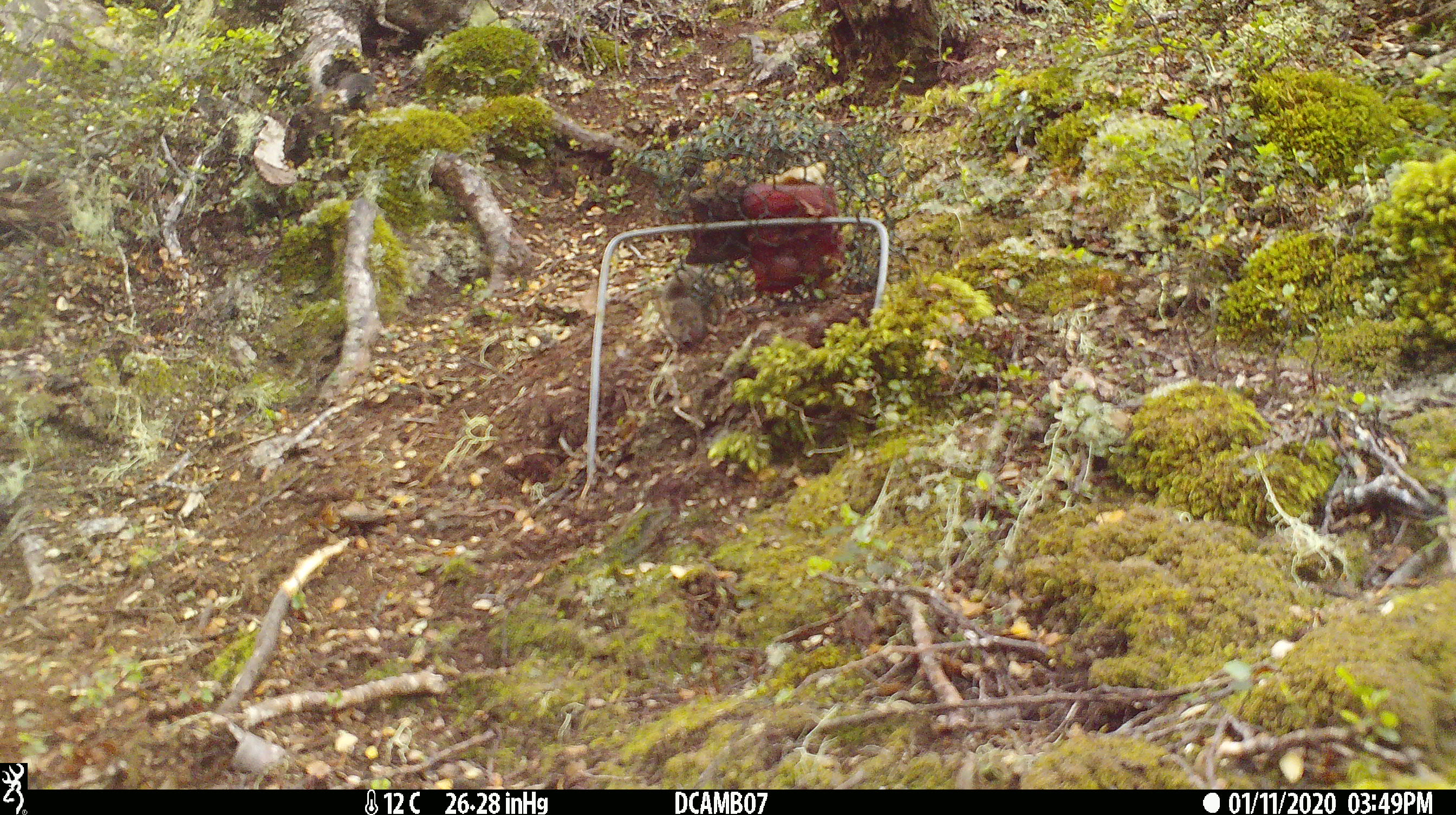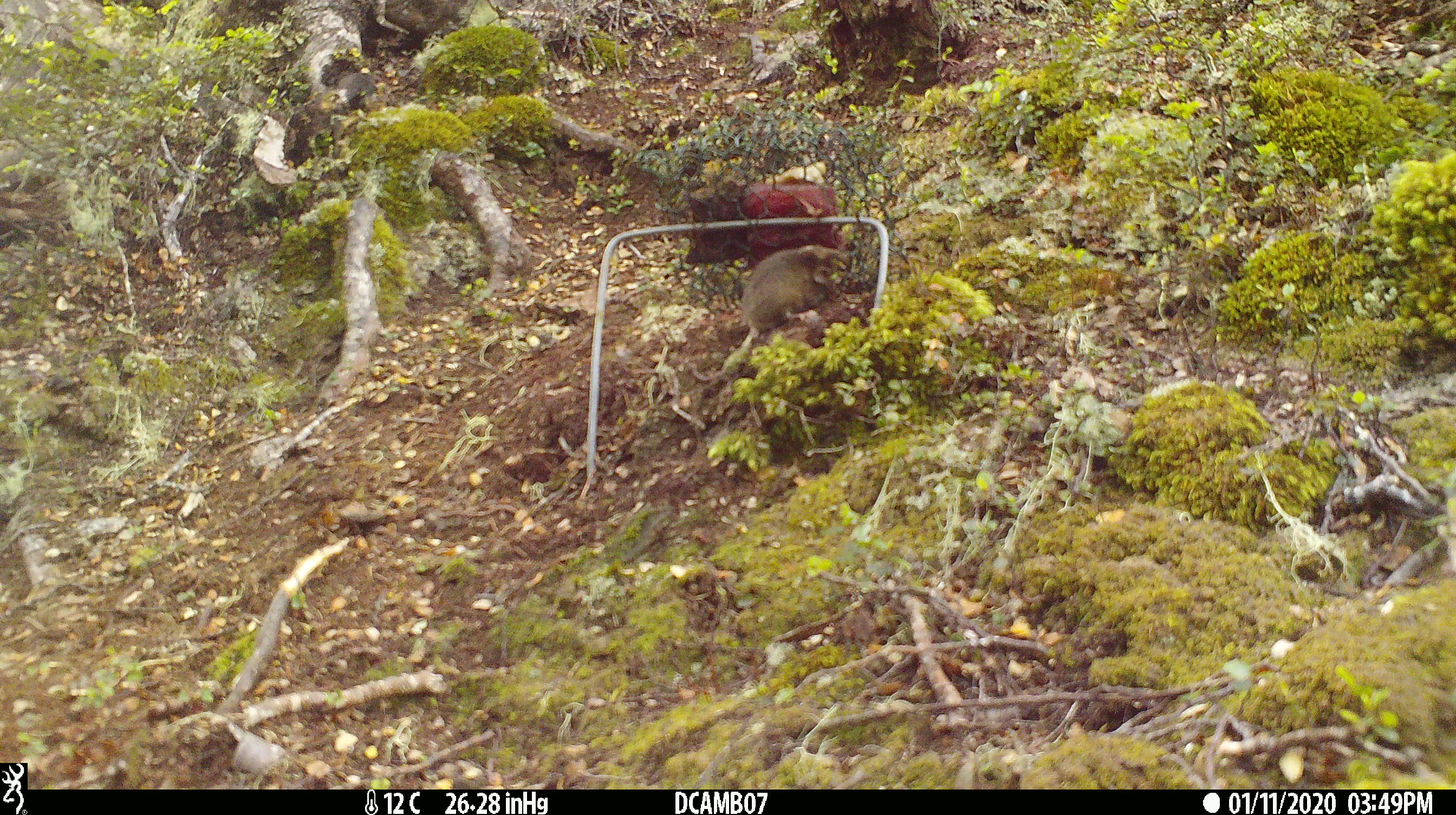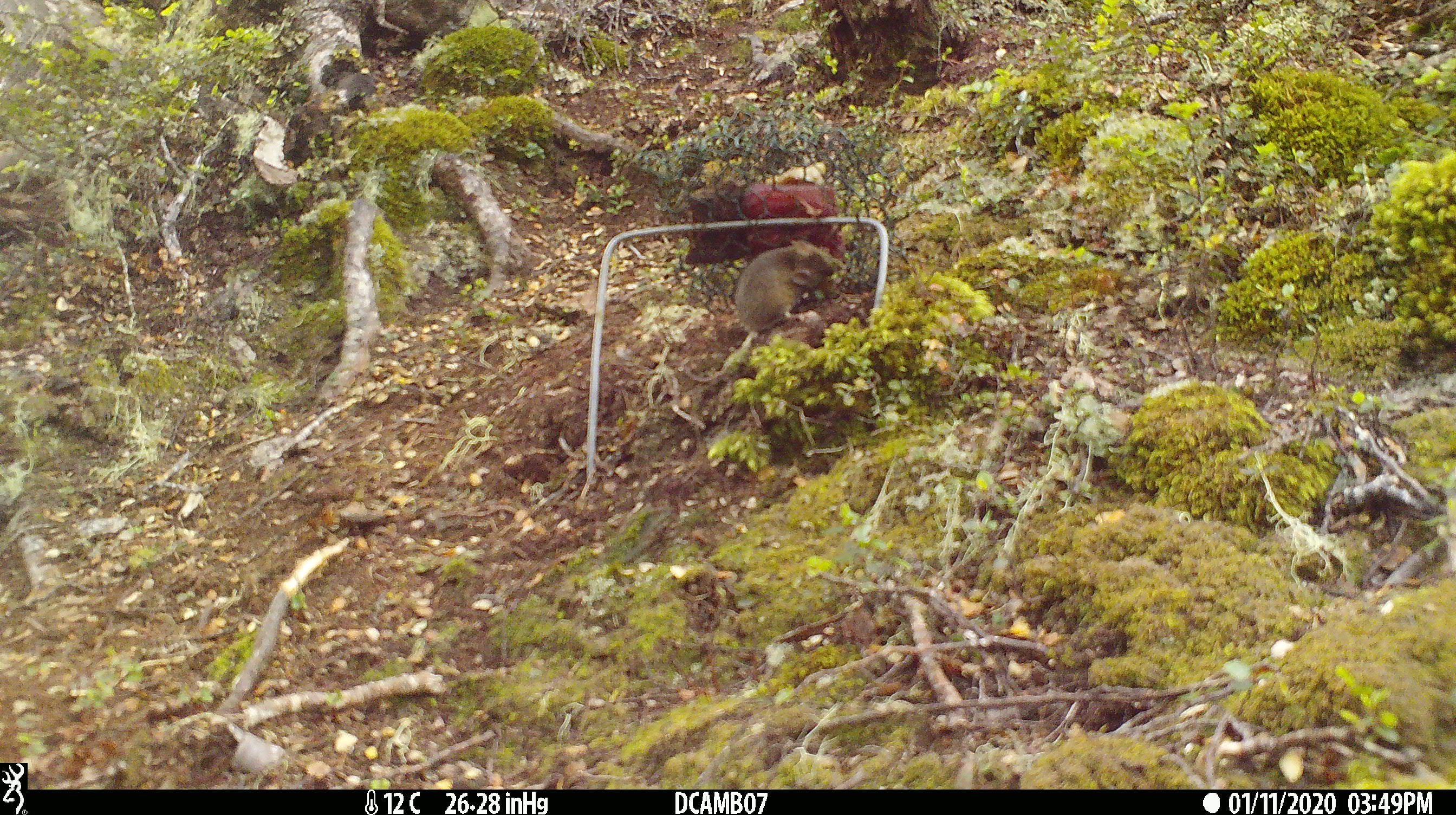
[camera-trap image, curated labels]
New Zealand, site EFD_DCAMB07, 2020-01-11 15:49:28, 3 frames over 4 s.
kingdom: Animalia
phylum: Chordata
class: Mammalia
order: Rodentia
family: Muridae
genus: Mus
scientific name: Mus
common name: mouse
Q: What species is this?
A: Mouse (Mus).